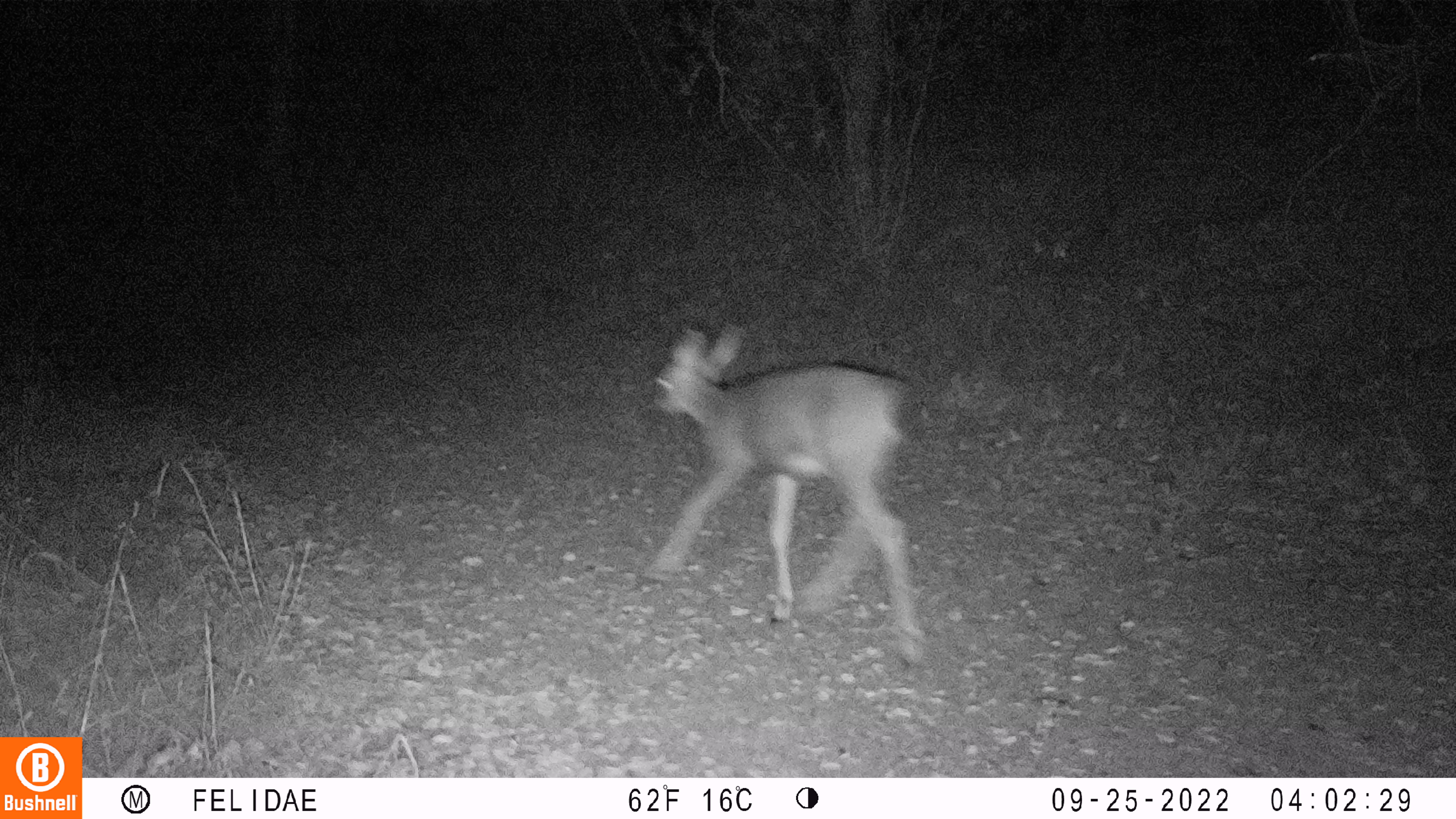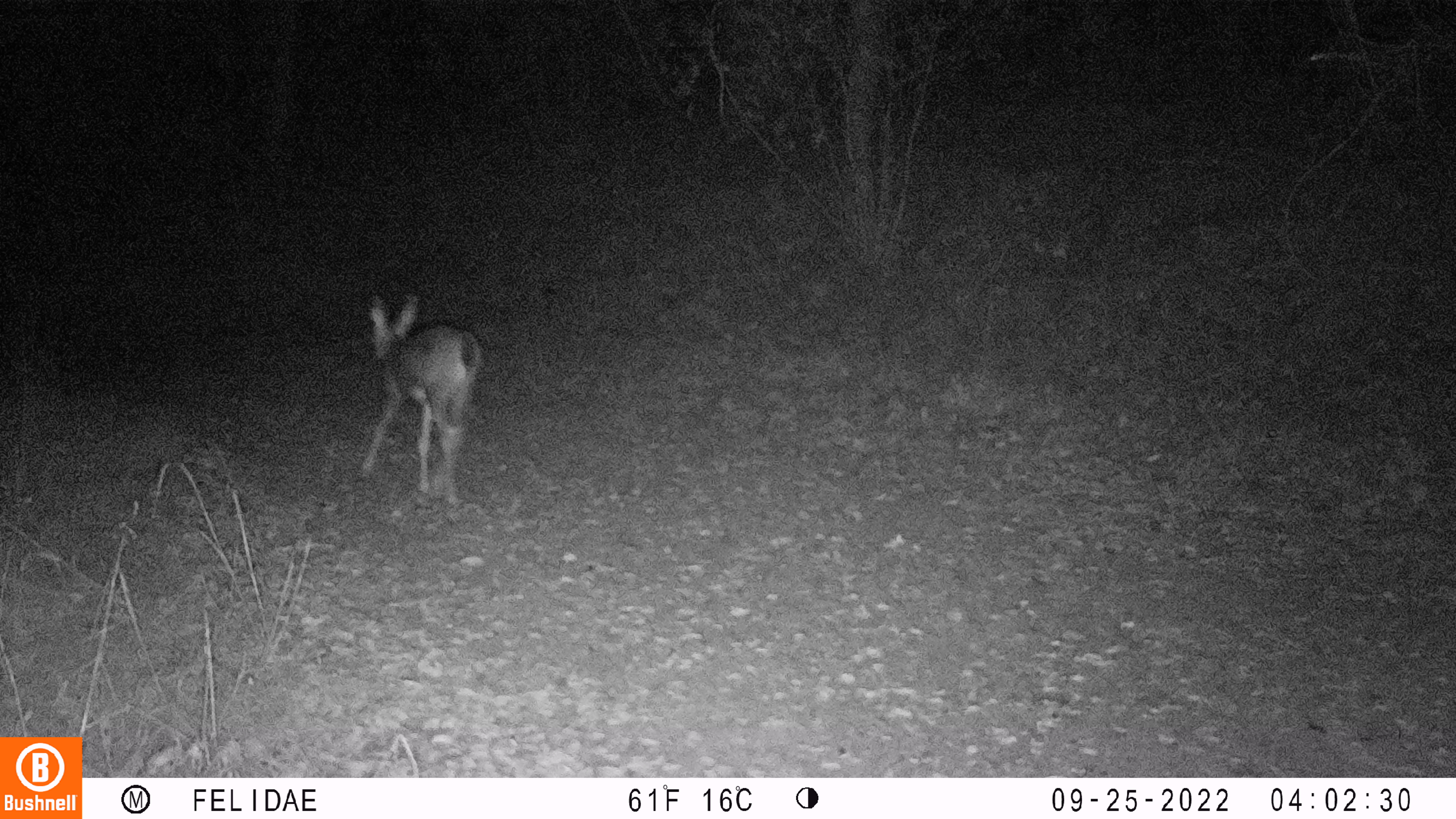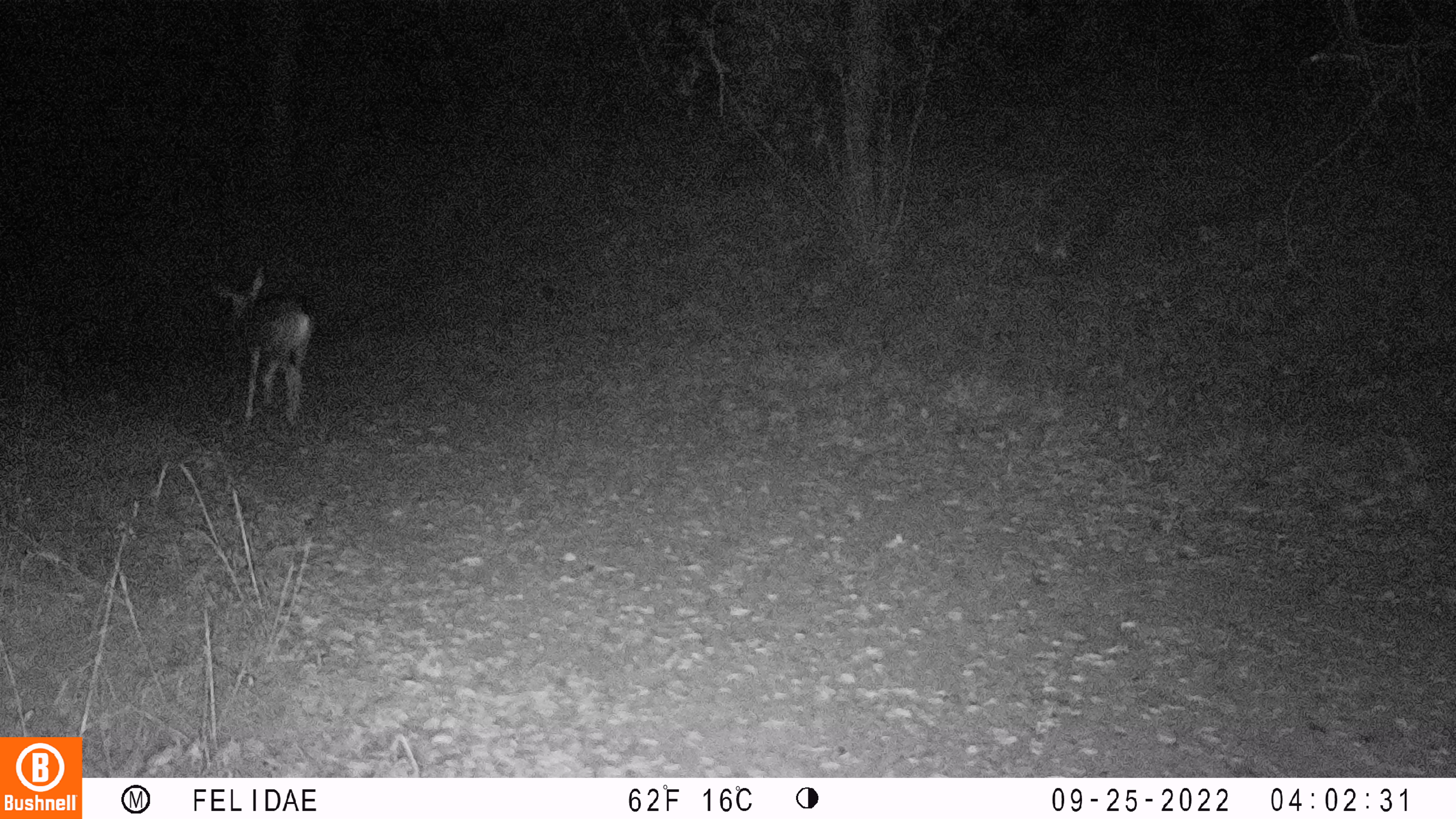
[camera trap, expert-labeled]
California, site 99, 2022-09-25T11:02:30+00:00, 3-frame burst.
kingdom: Animalia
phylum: Chordata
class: Mammalia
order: Artiodactyla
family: Cervidae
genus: Odocoileus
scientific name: Odocoileus hemionus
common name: mule deer